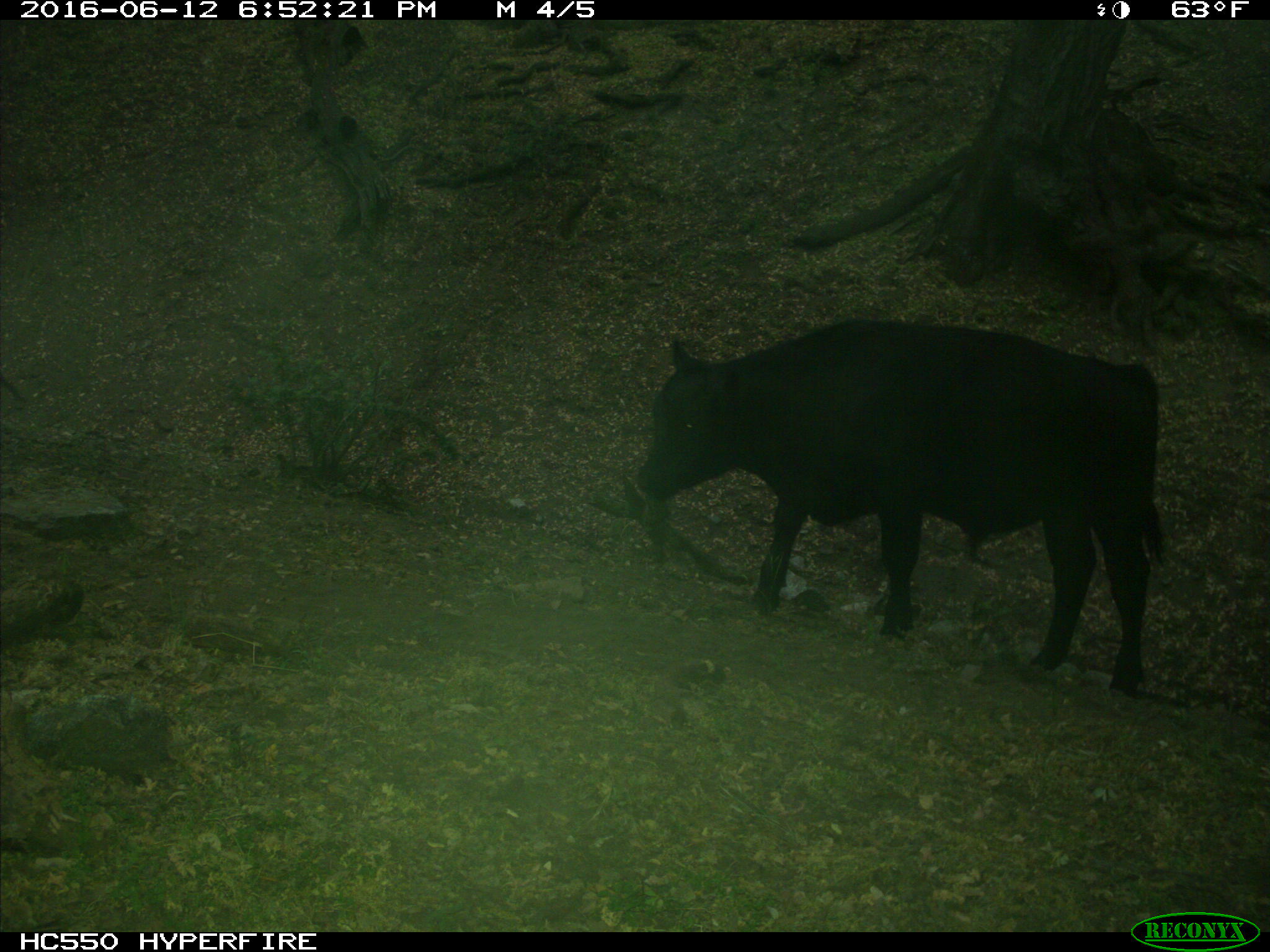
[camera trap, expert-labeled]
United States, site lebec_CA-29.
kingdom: Animalia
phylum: Chordata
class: Mammalia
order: Artiodactyla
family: Bovidae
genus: Bos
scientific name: Bos taurus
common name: domestic cow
Bos taurus (domestic cow).